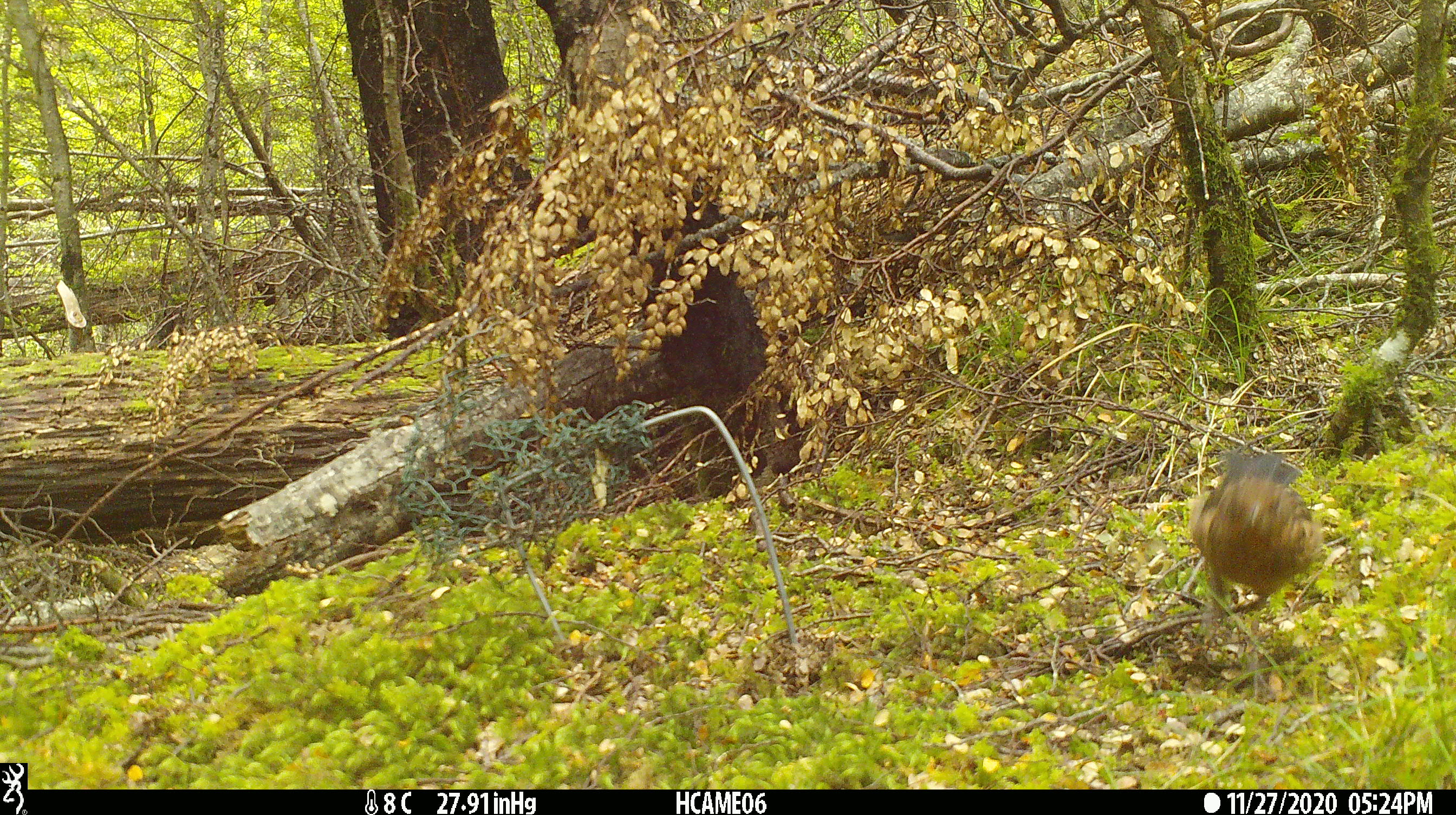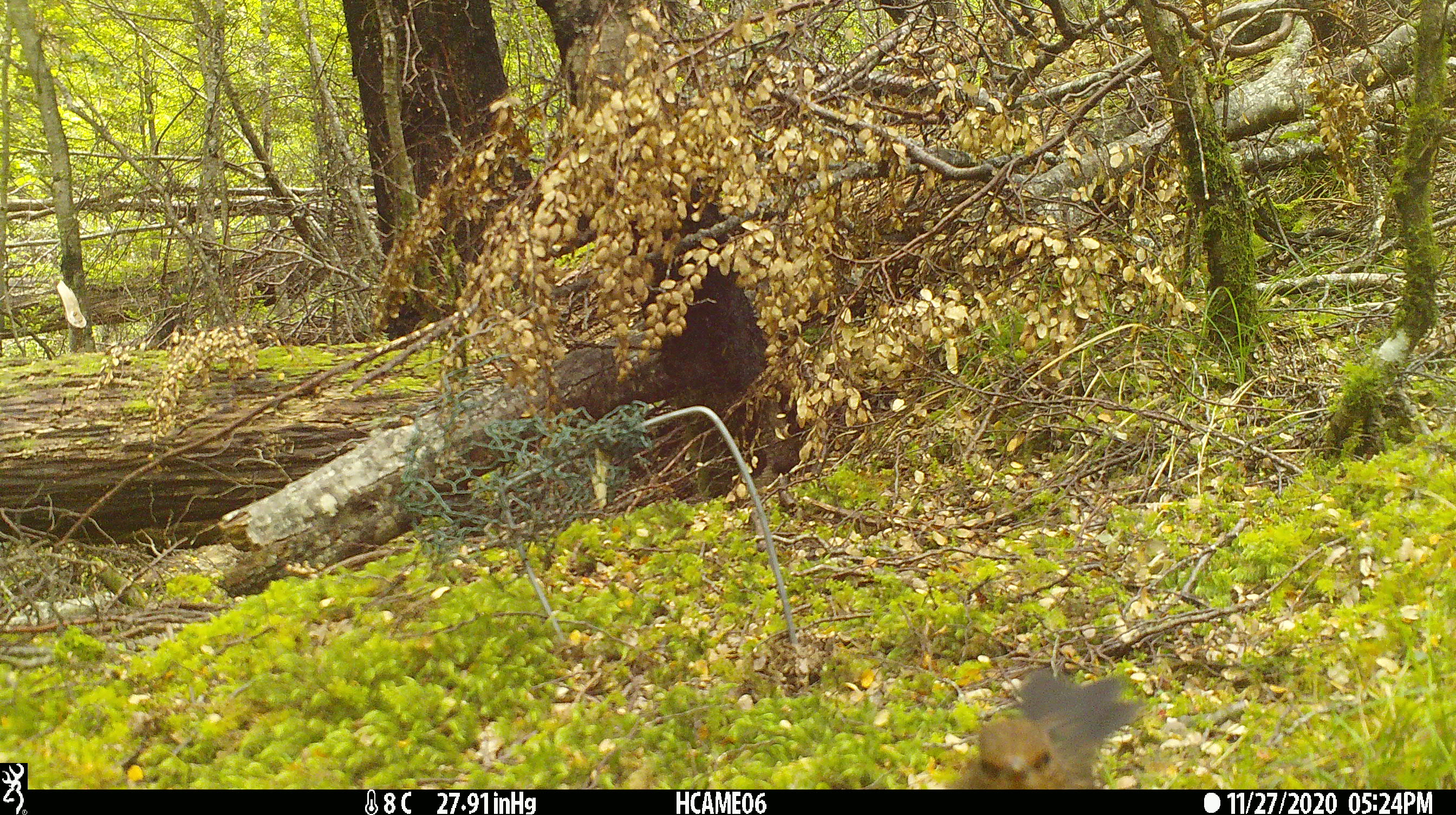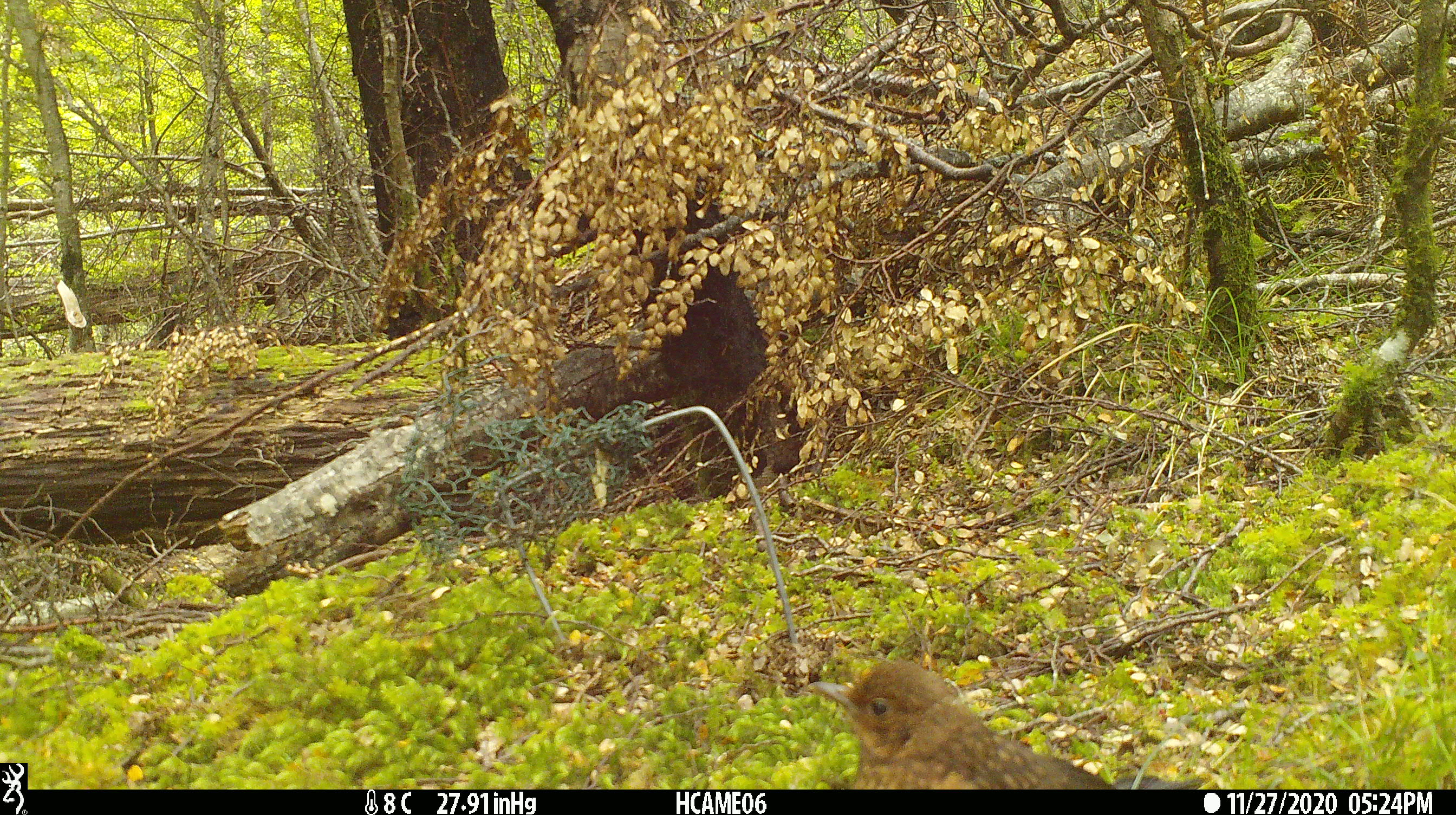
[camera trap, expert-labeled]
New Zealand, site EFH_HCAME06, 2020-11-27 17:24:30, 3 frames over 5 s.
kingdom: Animalia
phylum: Chordata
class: Aves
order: Passeriformes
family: Turdidae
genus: Turdus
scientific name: Turdus merula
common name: eurasian blackbird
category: blackbird